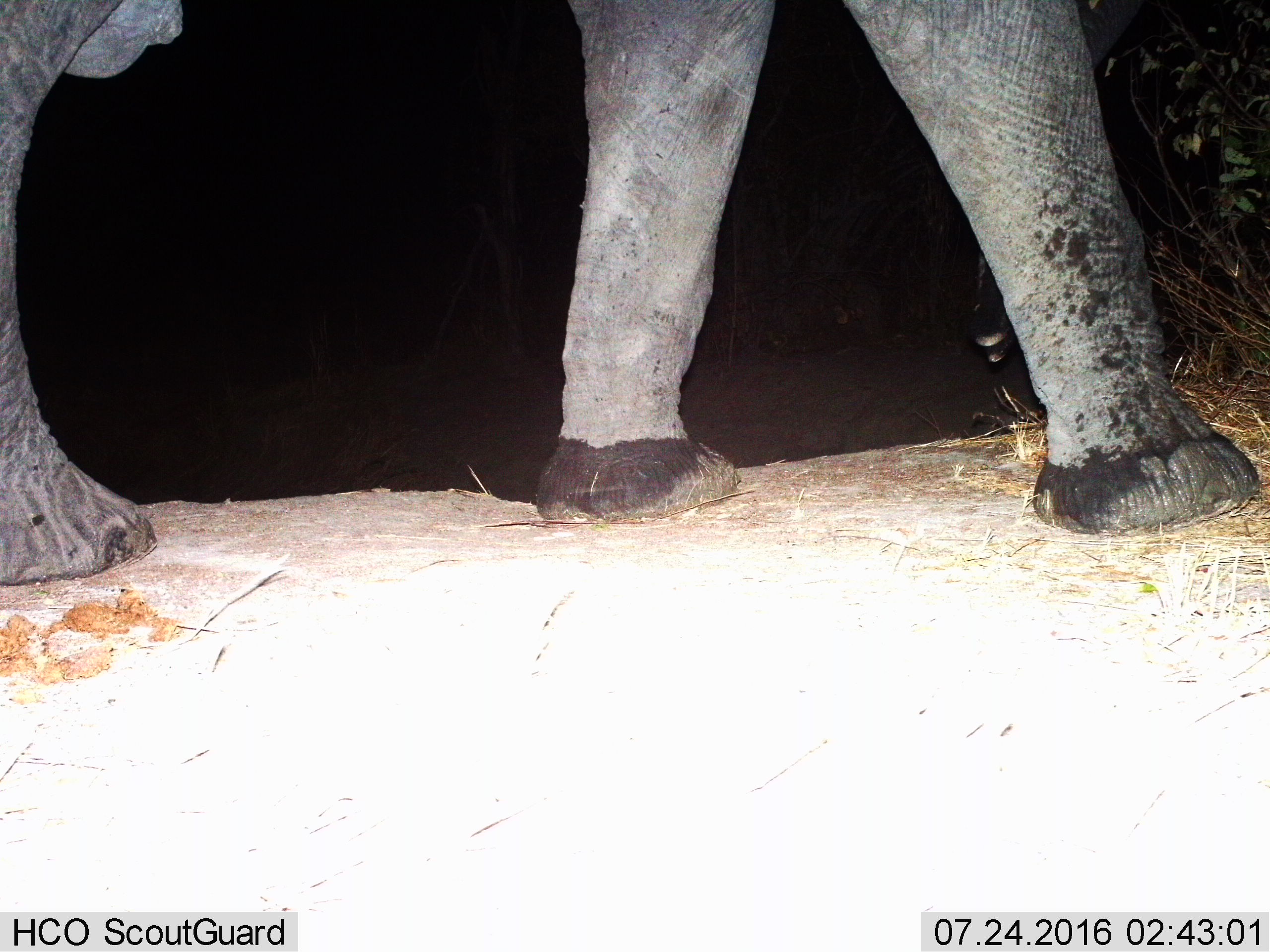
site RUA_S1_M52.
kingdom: Animalia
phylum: Chordata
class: Mammalia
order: Proboscidea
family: Elephantidae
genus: Loxodonta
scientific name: Loxodonta africana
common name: african bush elephant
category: elephant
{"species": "elephant (african bush elephant) (Loxodonta africana)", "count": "1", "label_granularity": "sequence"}